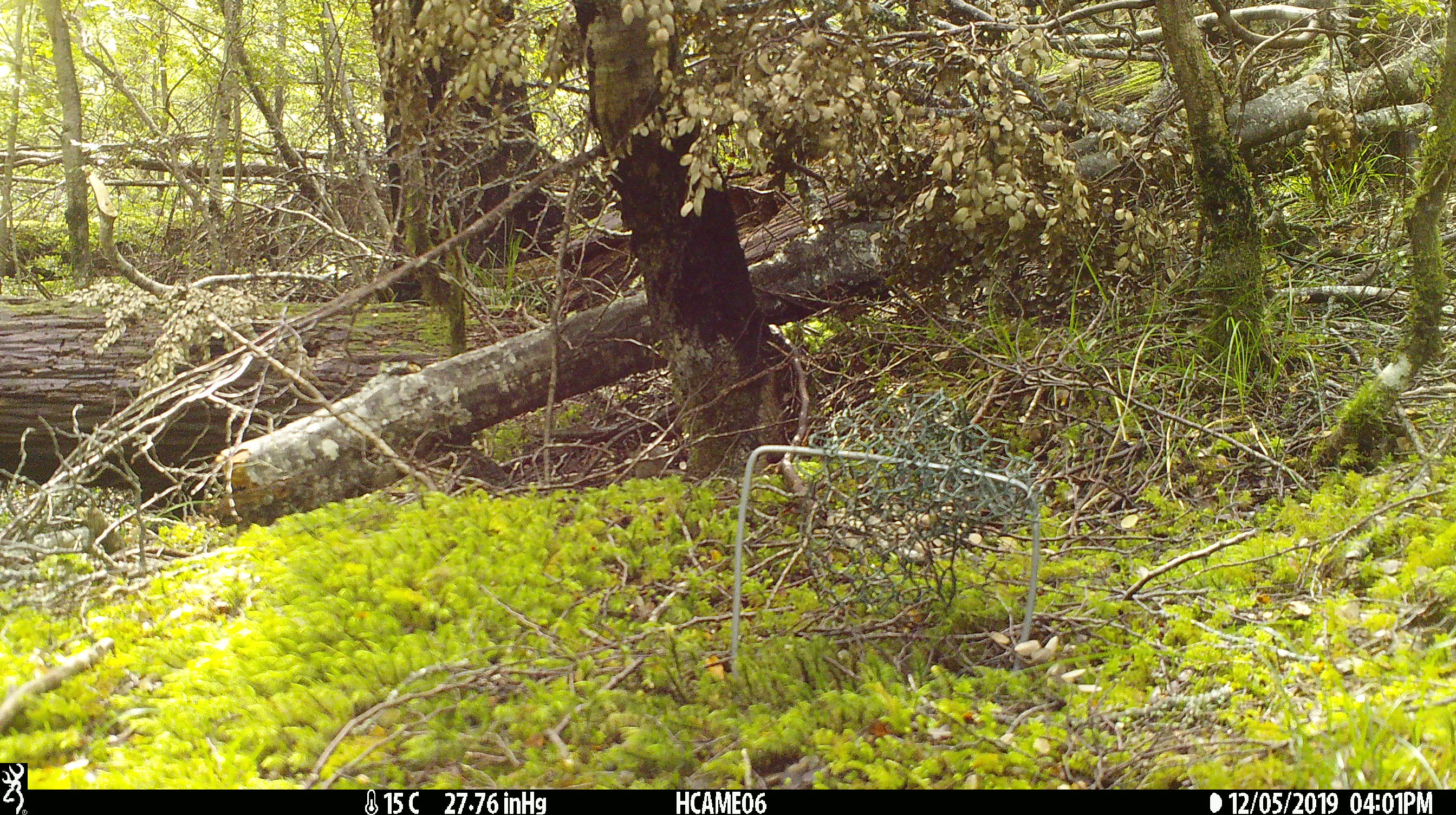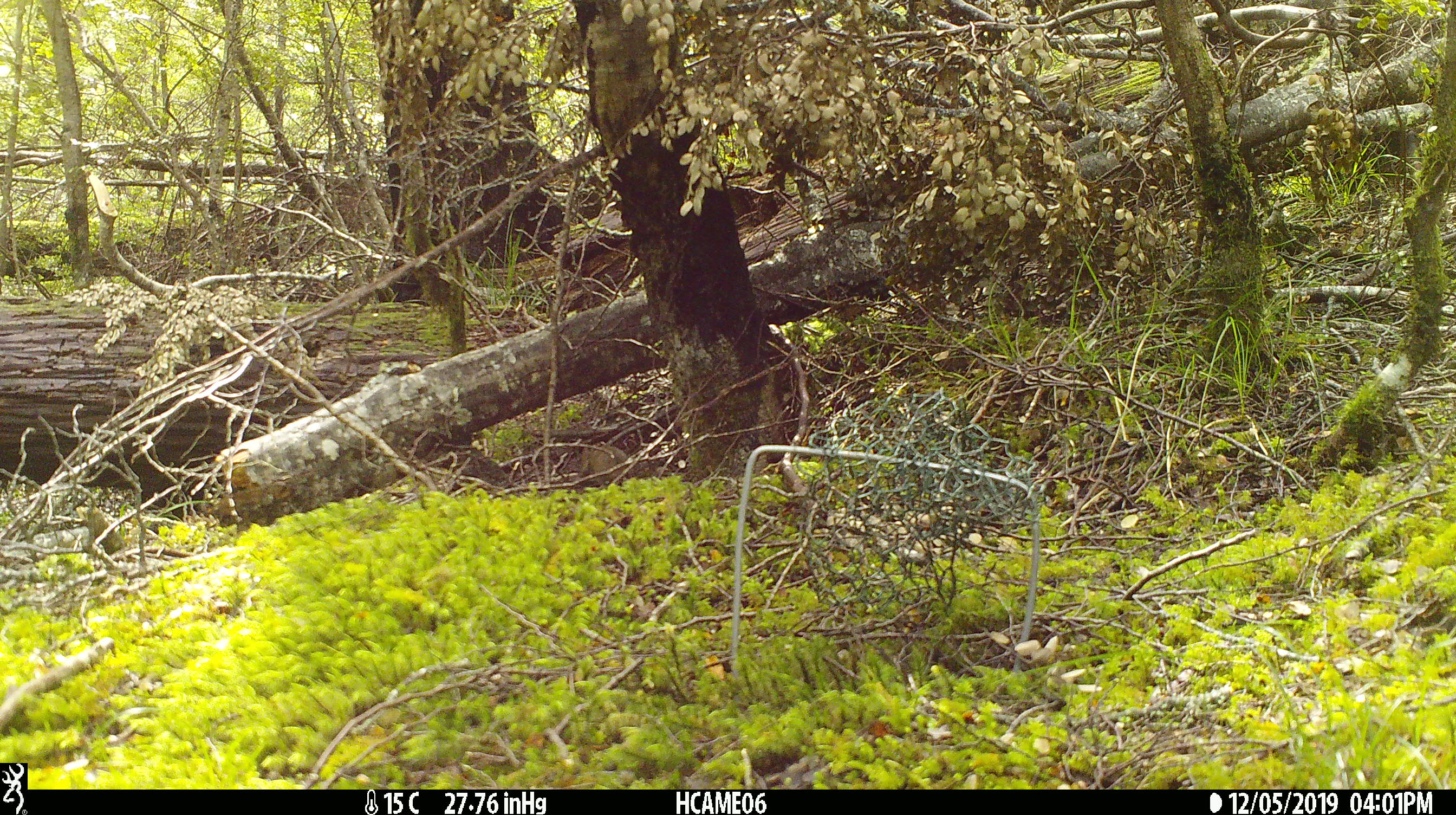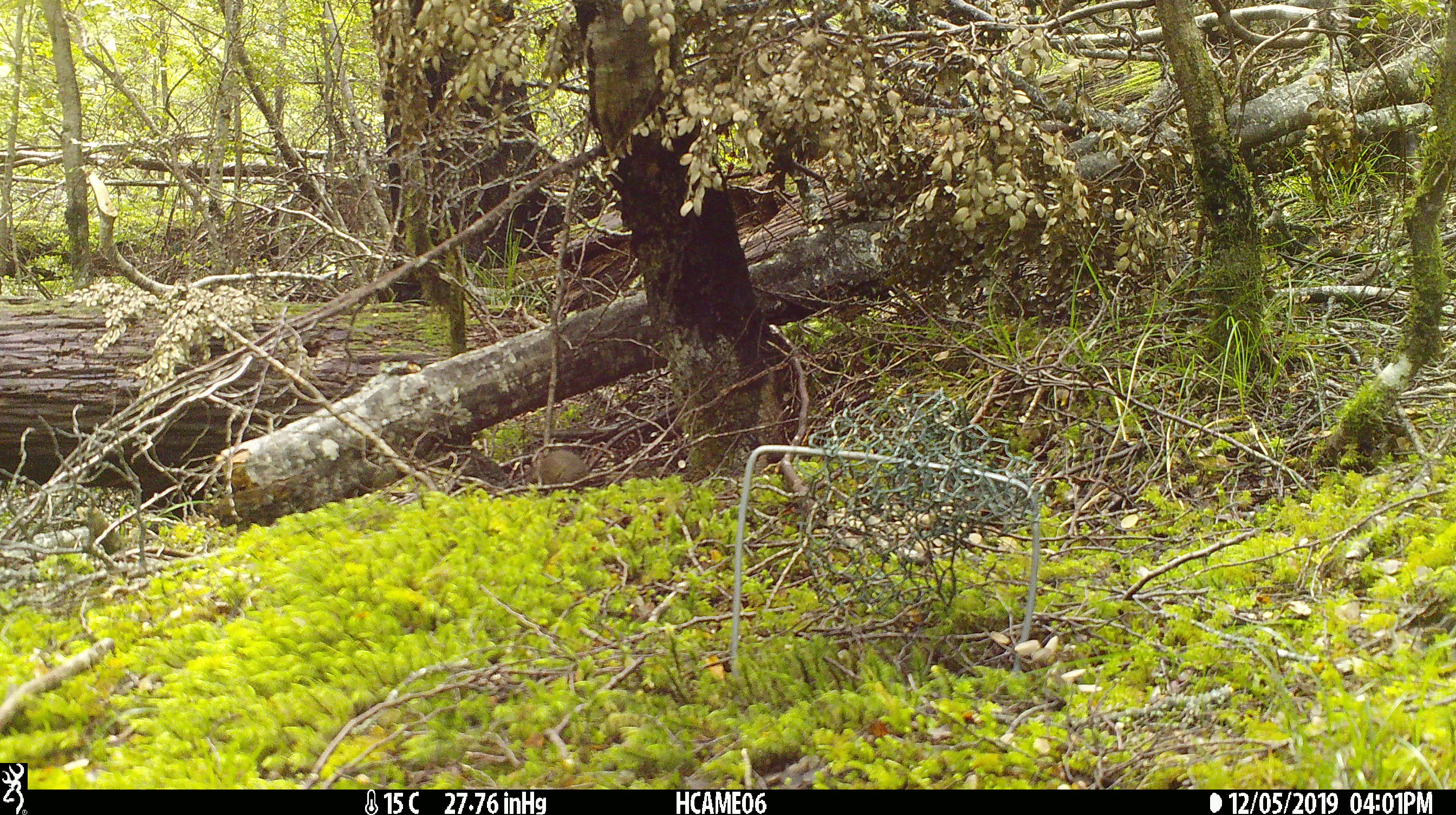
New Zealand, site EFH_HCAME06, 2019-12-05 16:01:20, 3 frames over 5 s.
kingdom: Animalia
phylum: Chordata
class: Mammalia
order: Rodentia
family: Muridae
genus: Mus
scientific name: Mus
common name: mouse